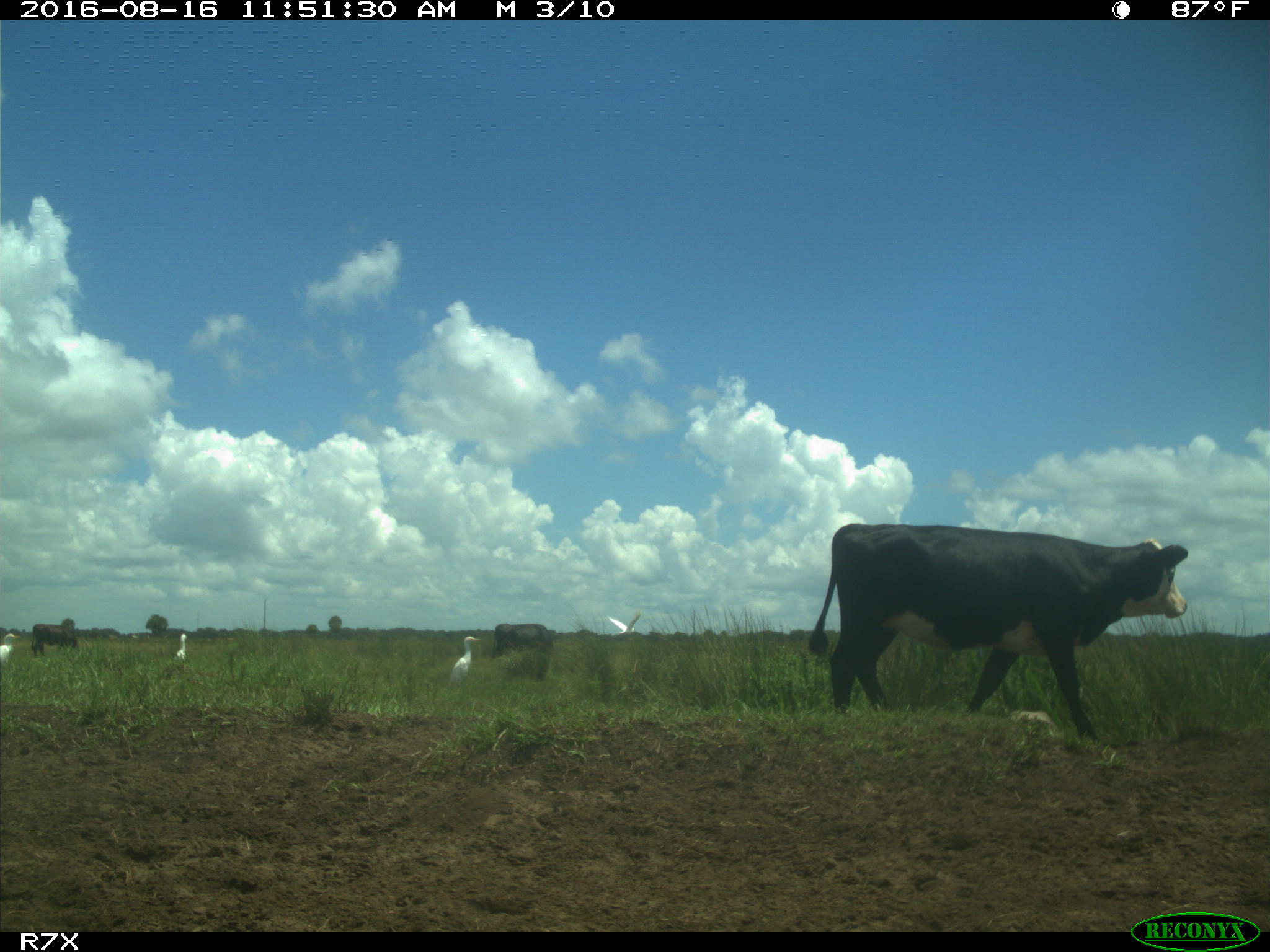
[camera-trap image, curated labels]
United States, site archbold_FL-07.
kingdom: Animalia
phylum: Chordata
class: Mammalia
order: Artiodactyla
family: Bovidae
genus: Bos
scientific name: Bos taurus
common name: domestic cow